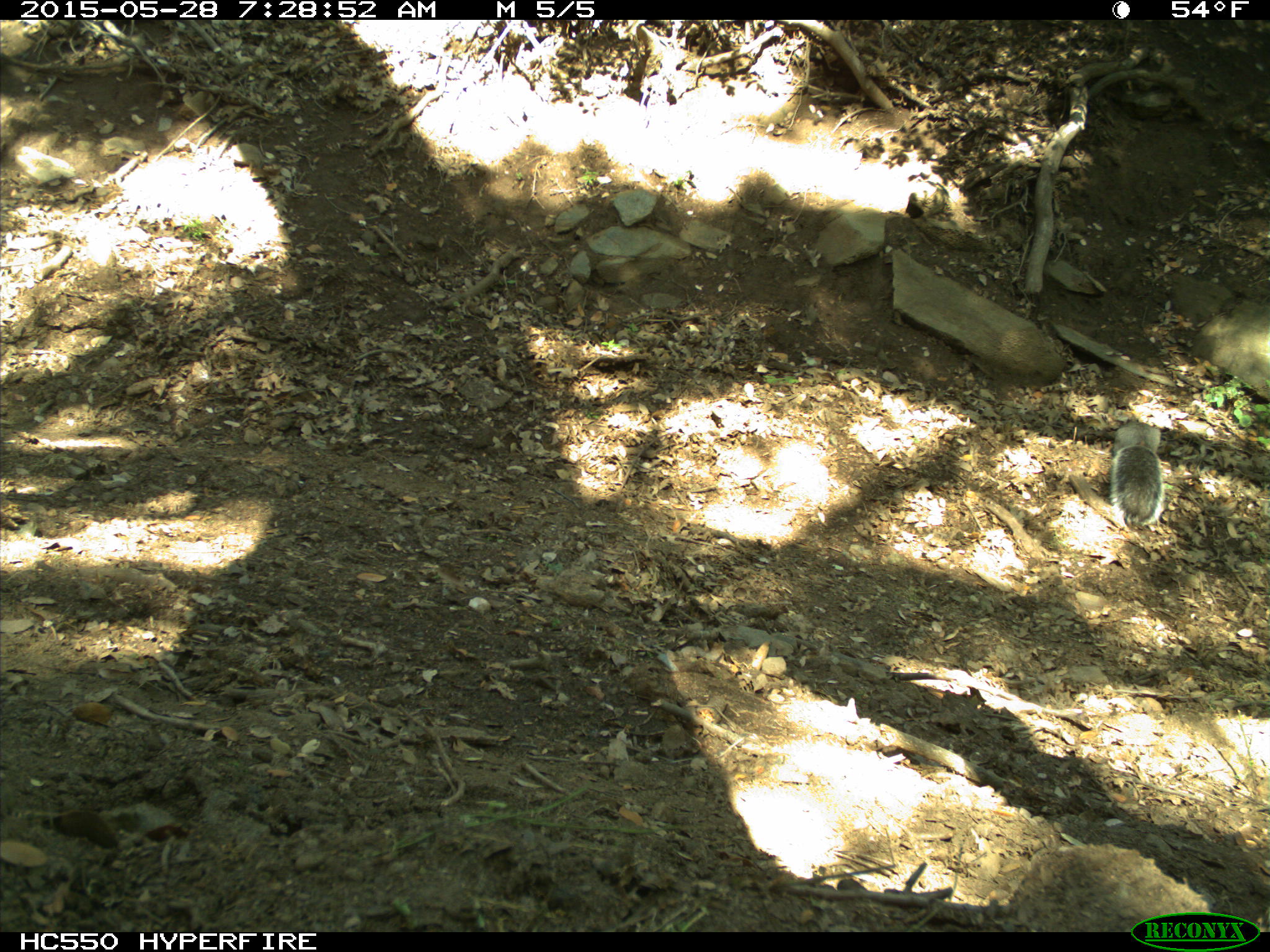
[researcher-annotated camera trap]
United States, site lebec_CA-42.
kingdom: Animalia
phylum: Chordata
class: Mammalia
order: Rodentia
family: Sciuridae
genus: Sciurus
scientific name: Sciurus carolinensis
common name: eastern gray squirrel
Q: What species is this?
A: Sciurus carolinensis (eastern gray squirrel).